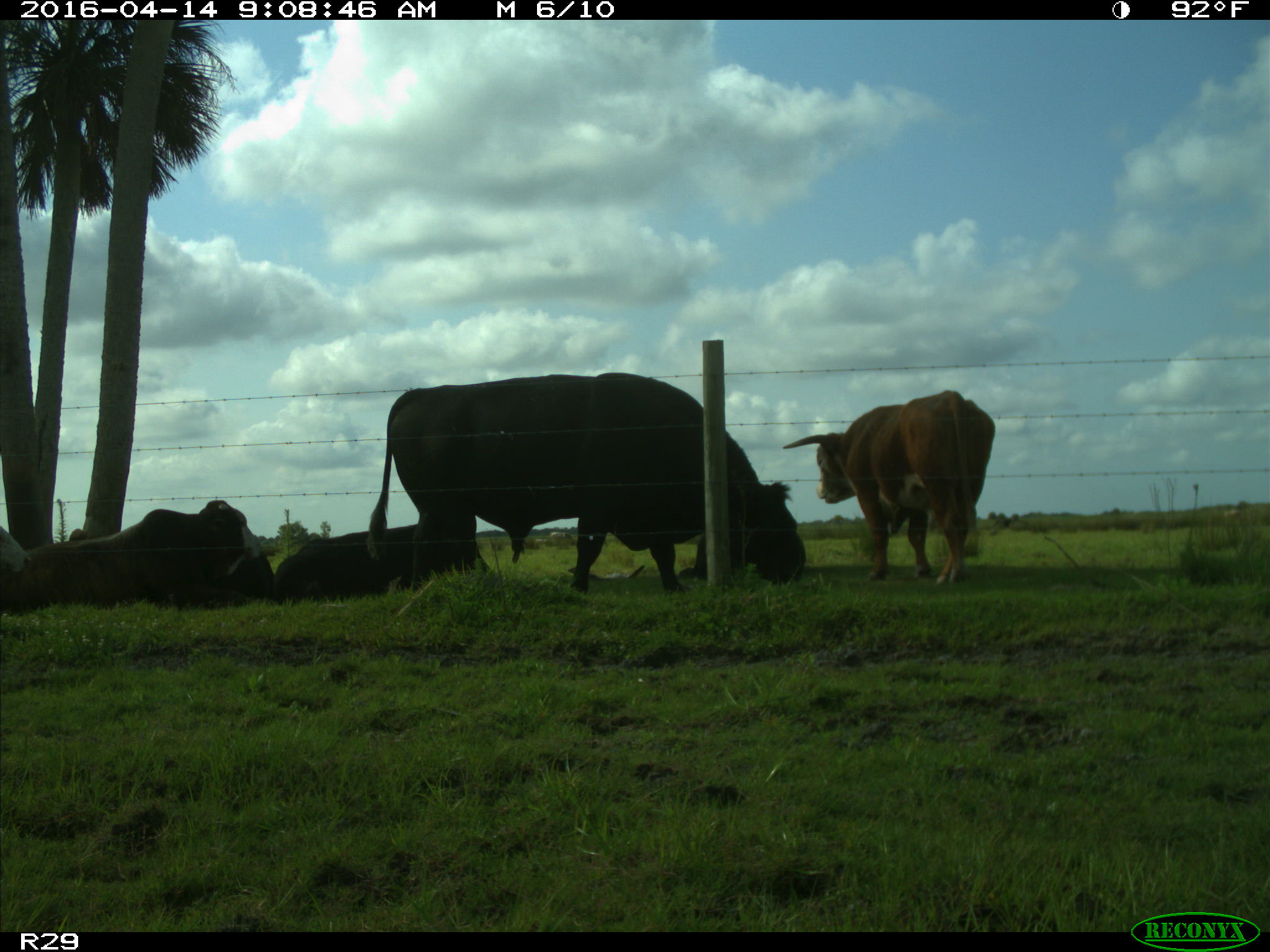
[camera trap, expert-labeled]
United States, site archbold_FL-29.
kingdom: Animalia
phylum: Chordata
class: Mammalia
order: Artiodactyla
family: Bovidae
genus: Bos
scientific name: Bos taurus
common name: domestic cow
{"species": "Bos taurus (domestic cow)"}